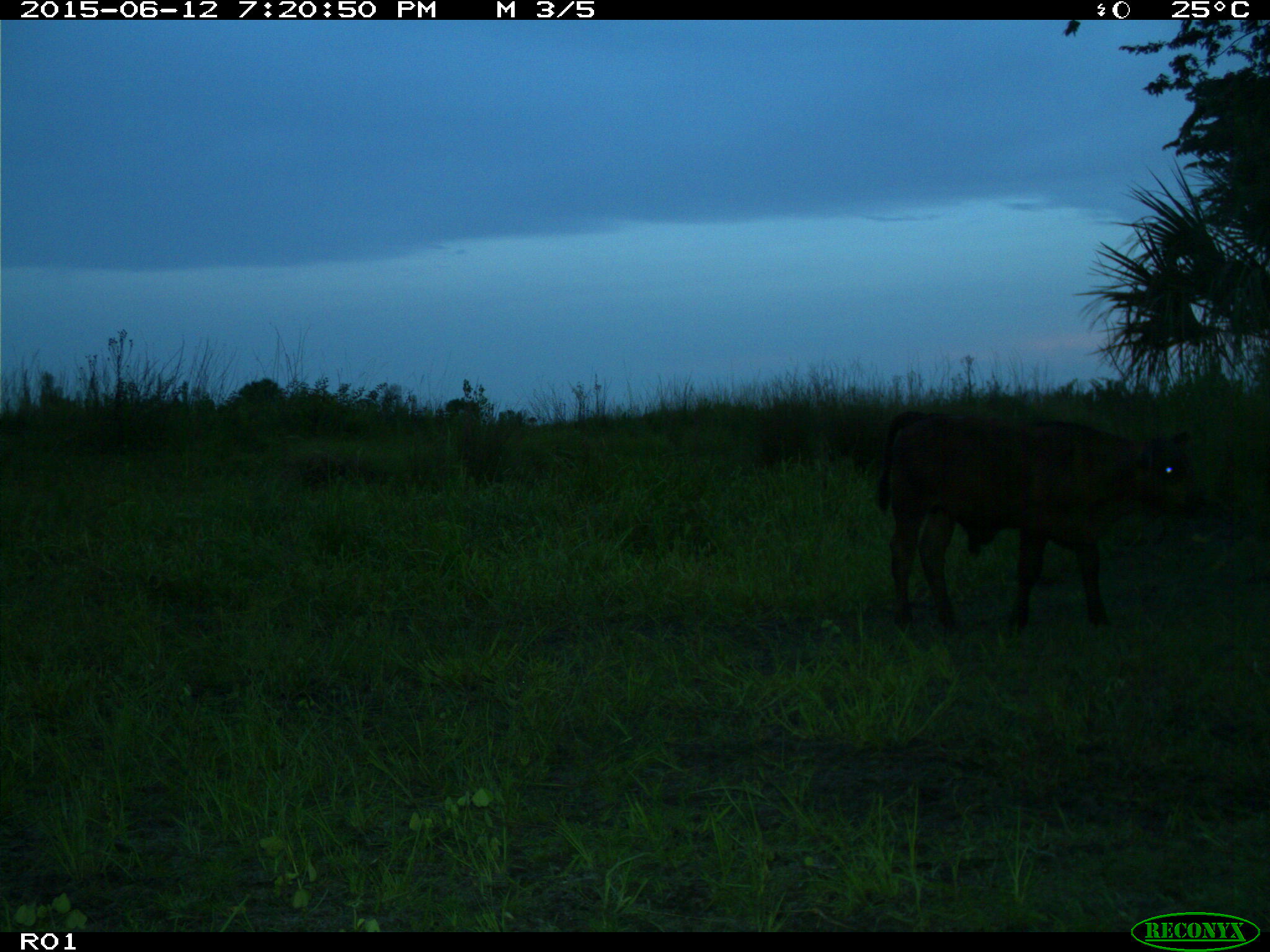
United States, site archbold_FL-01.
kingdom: Animalia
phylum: Chordata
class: Mammalia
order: Artiodactyla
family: Bovidae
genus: Bos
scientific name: Bos taurus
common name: domestic cow